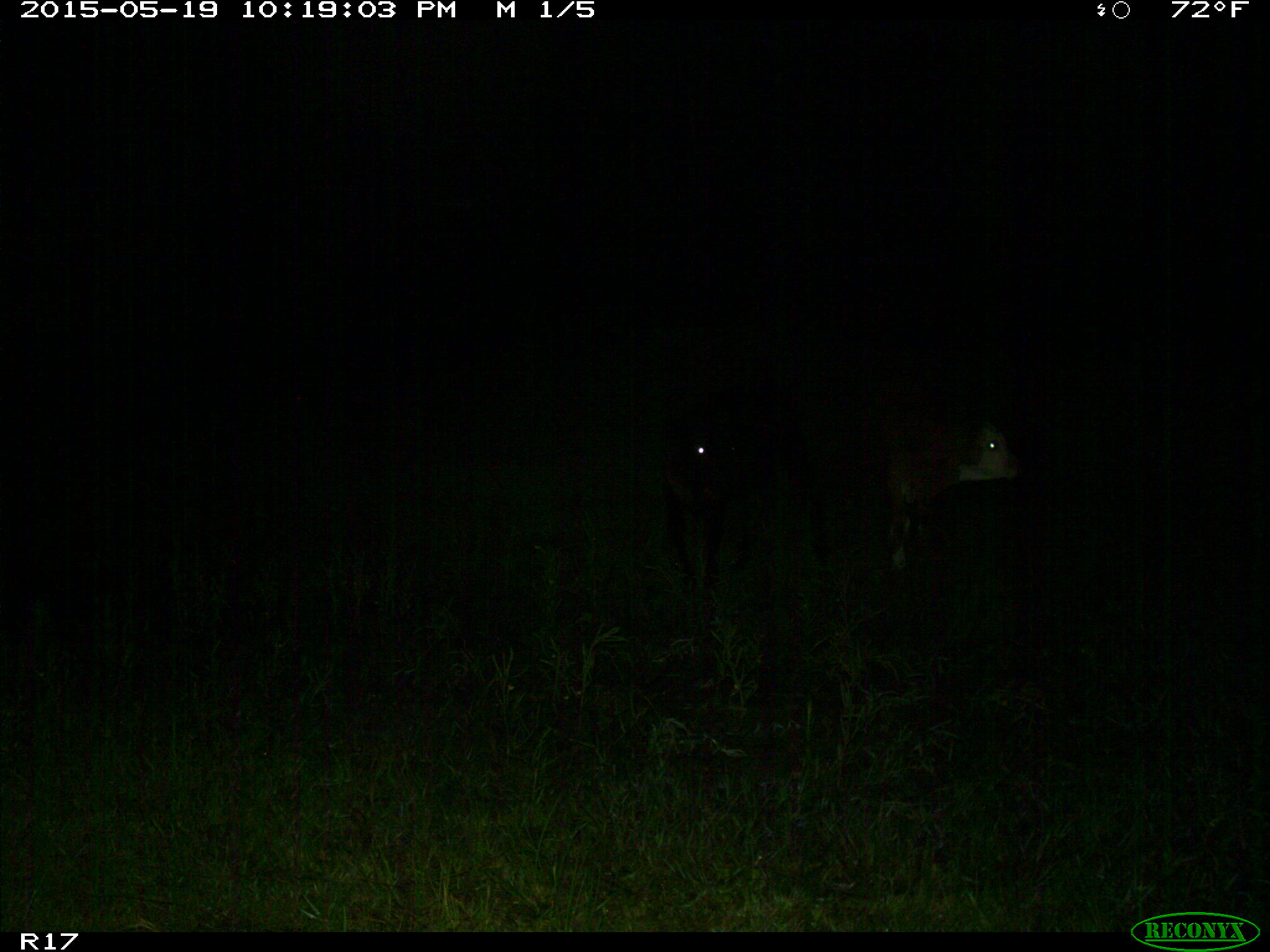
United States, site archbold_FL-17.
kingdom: Animalia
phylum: Chordata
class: Mammalia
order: Artiodactyla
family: Bovidae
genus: Bos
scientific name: Bos taurus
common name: domestic cow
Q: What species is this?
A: Bos taurus (domestic cow).